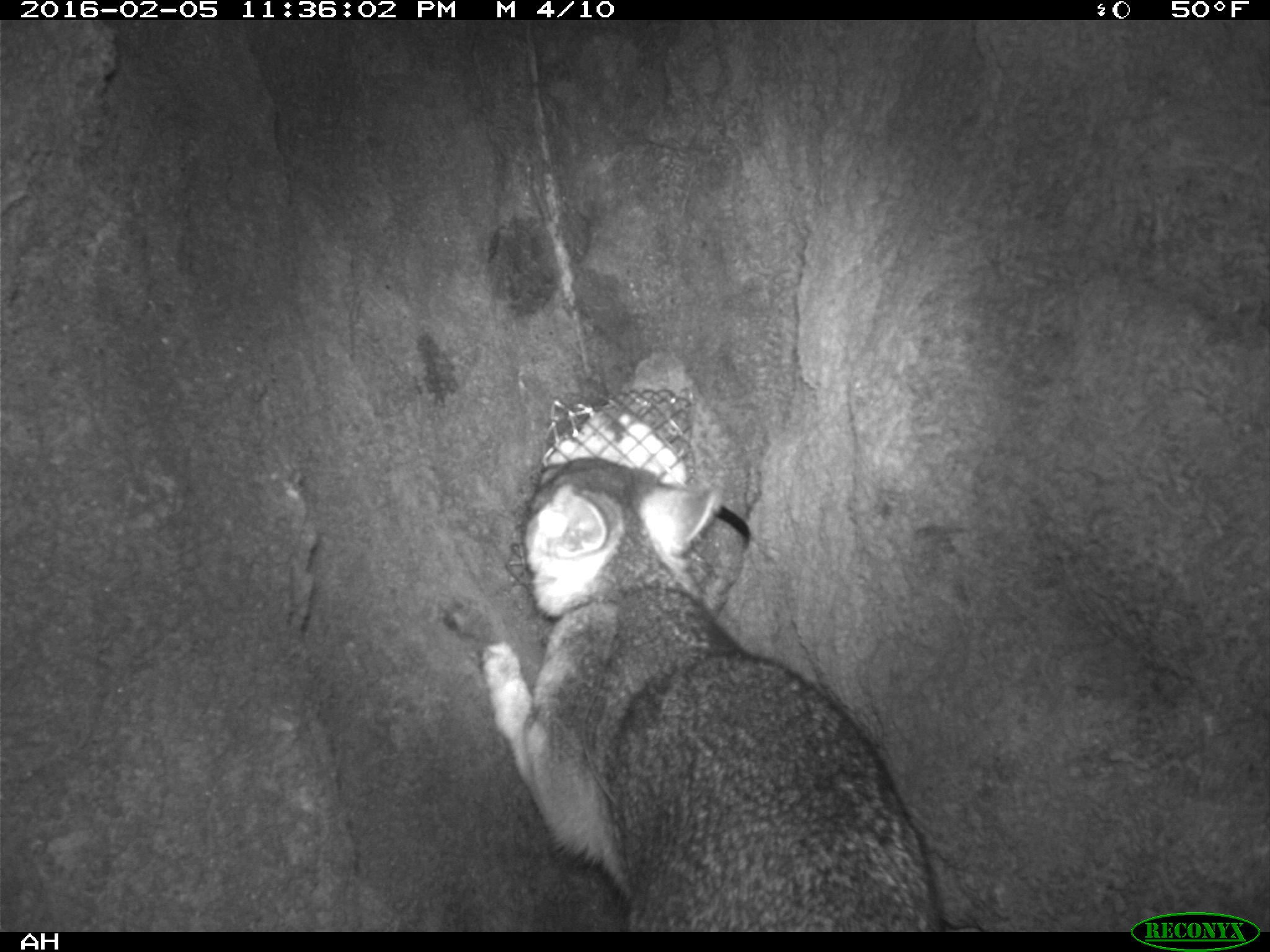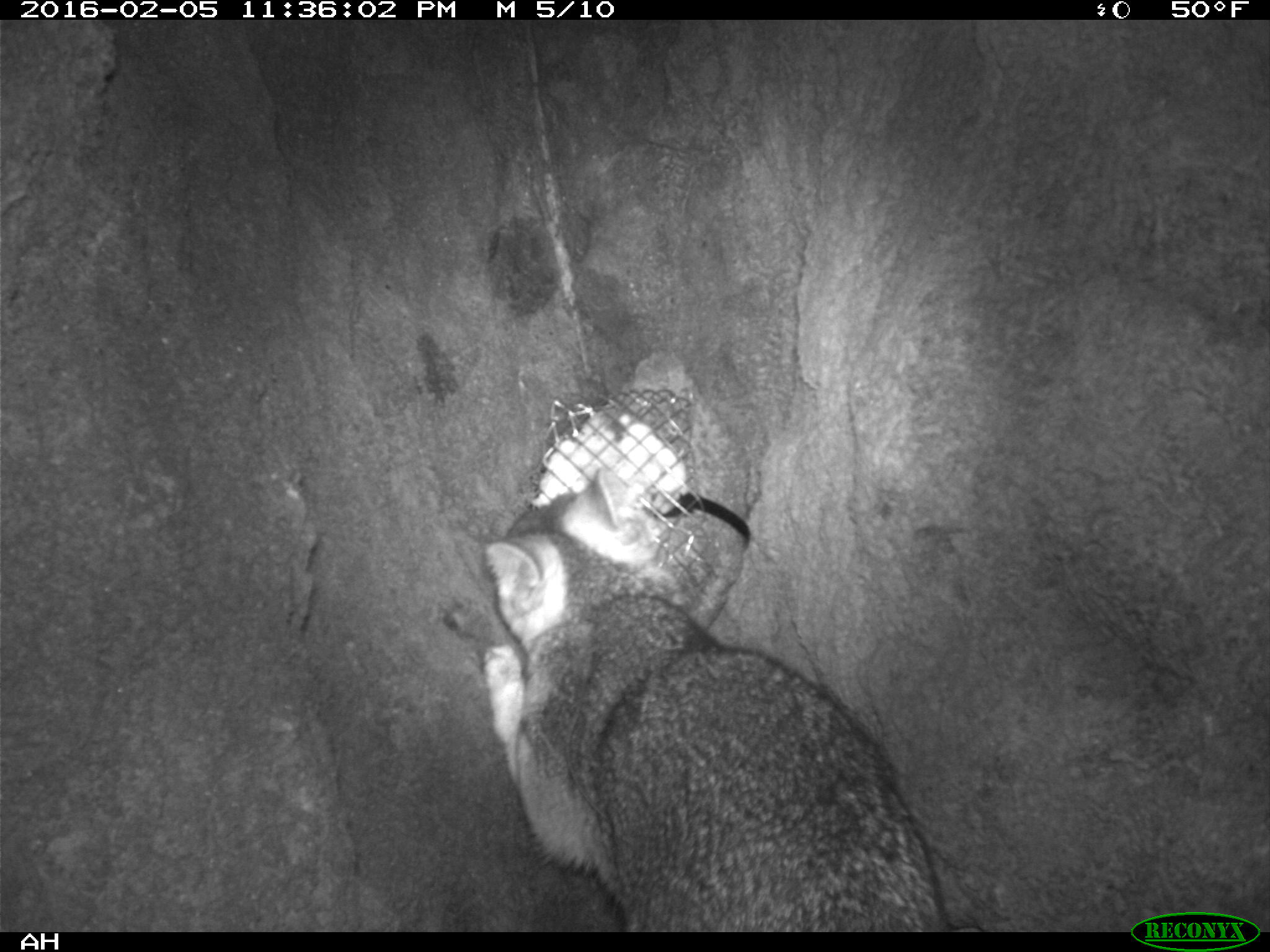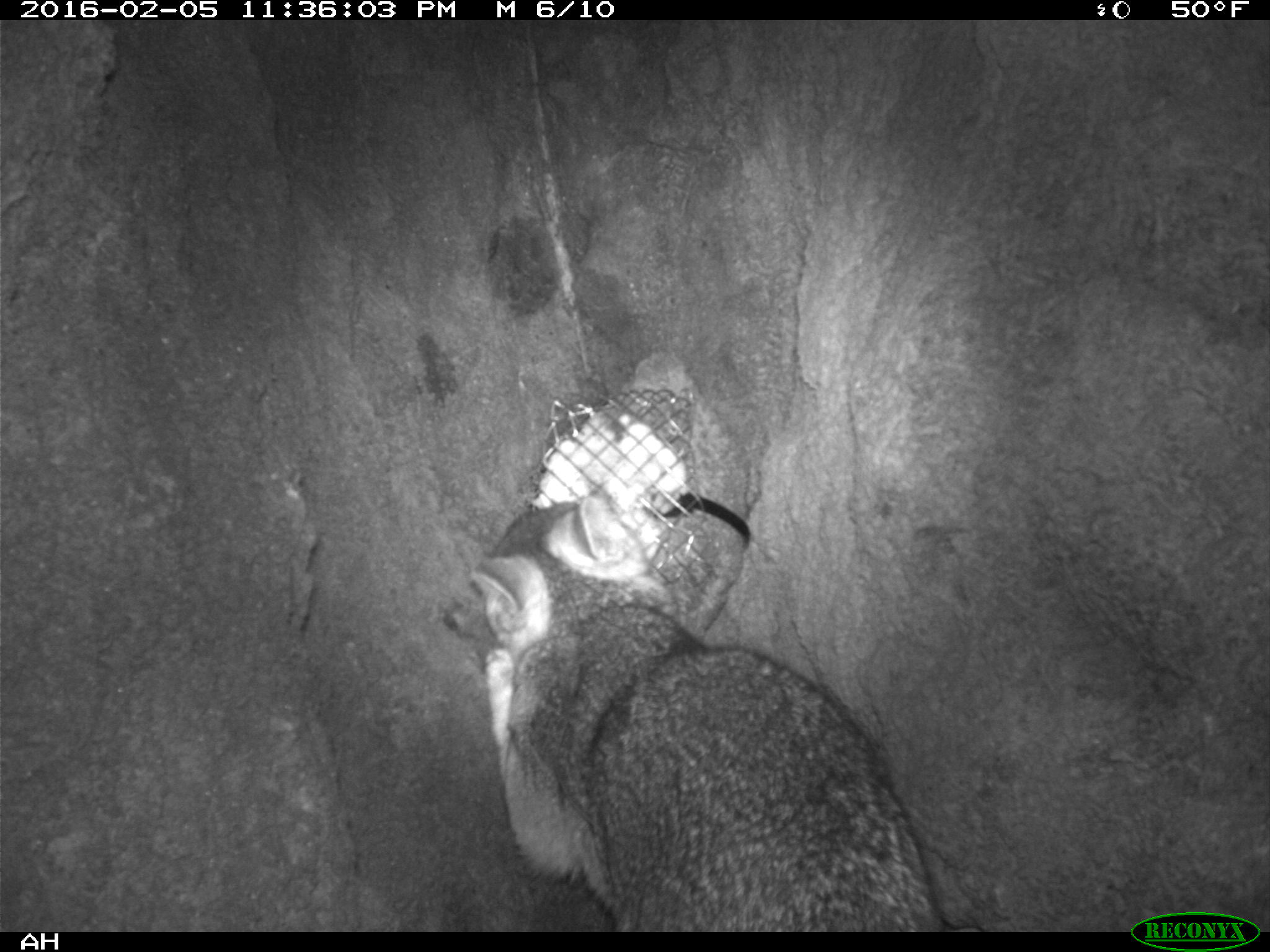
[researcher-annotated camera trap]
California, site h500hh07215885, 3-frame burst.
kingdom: Animalia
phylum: Chordata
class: Mammalia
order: Carnivora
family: Canidae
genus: Urocyon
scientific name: Urocyon littoralis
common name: island fox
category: fox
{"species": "fox (island fox) (Urocyon littoralis)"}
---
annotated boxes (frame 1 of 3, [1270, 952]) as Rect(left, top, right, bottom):
fox: Rect(481, 457, 984, 932)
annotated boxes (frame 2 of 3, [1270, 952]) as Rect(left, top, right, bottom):
fox: Rect(482, 467, 950, 932)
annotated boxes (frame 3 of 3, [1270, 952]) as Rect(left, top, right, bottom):
fox: Rect(440, 485, 946, 933)